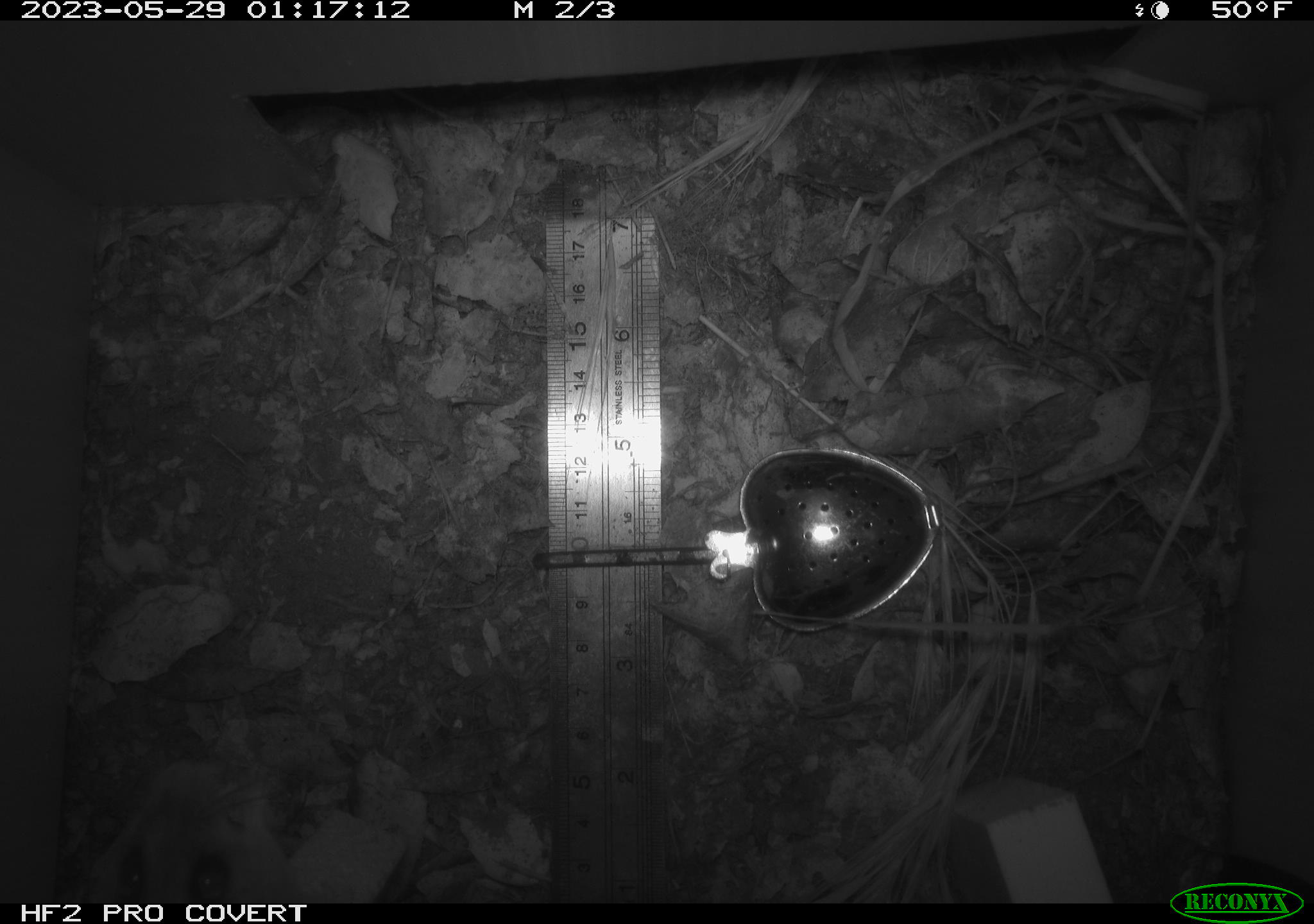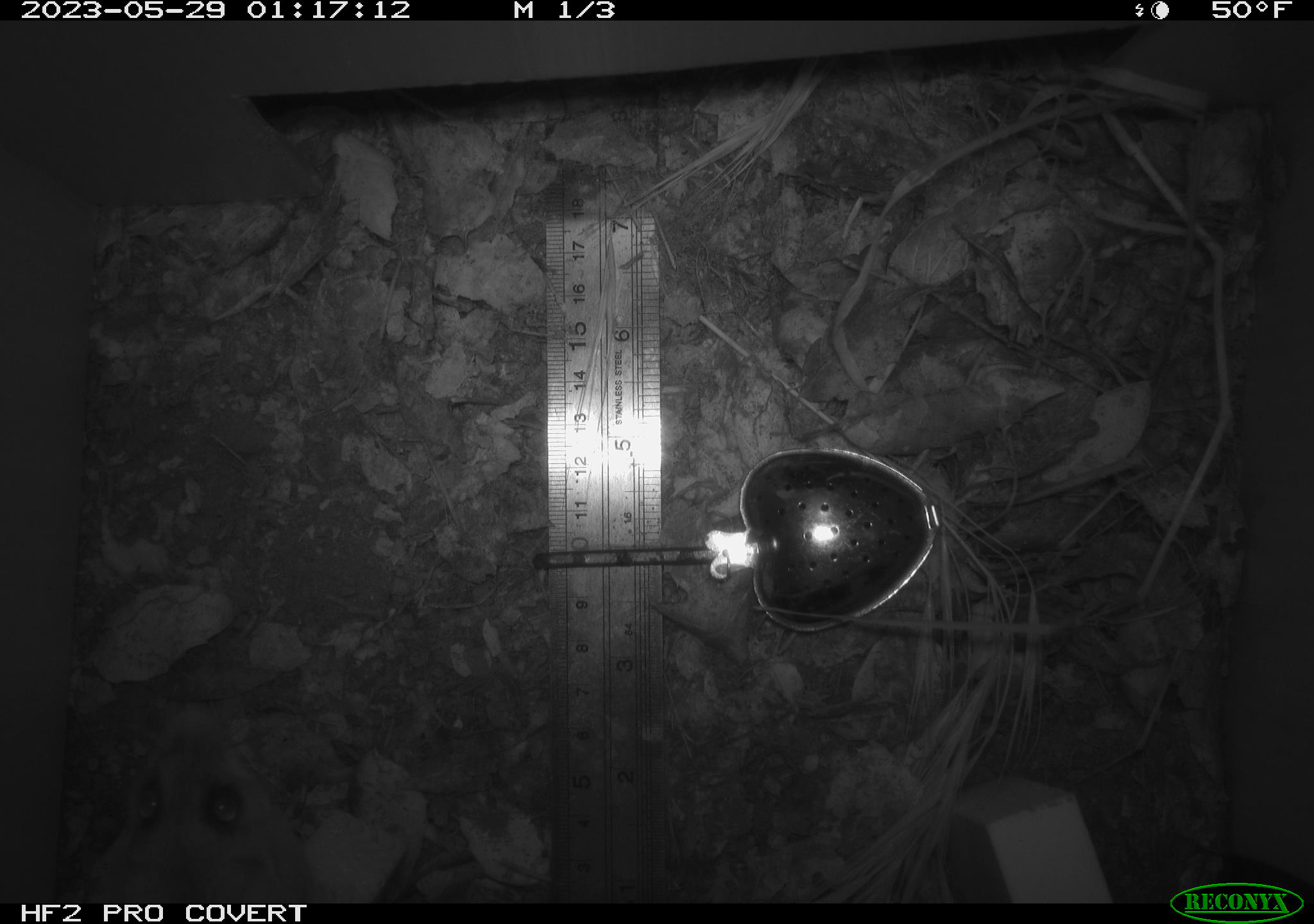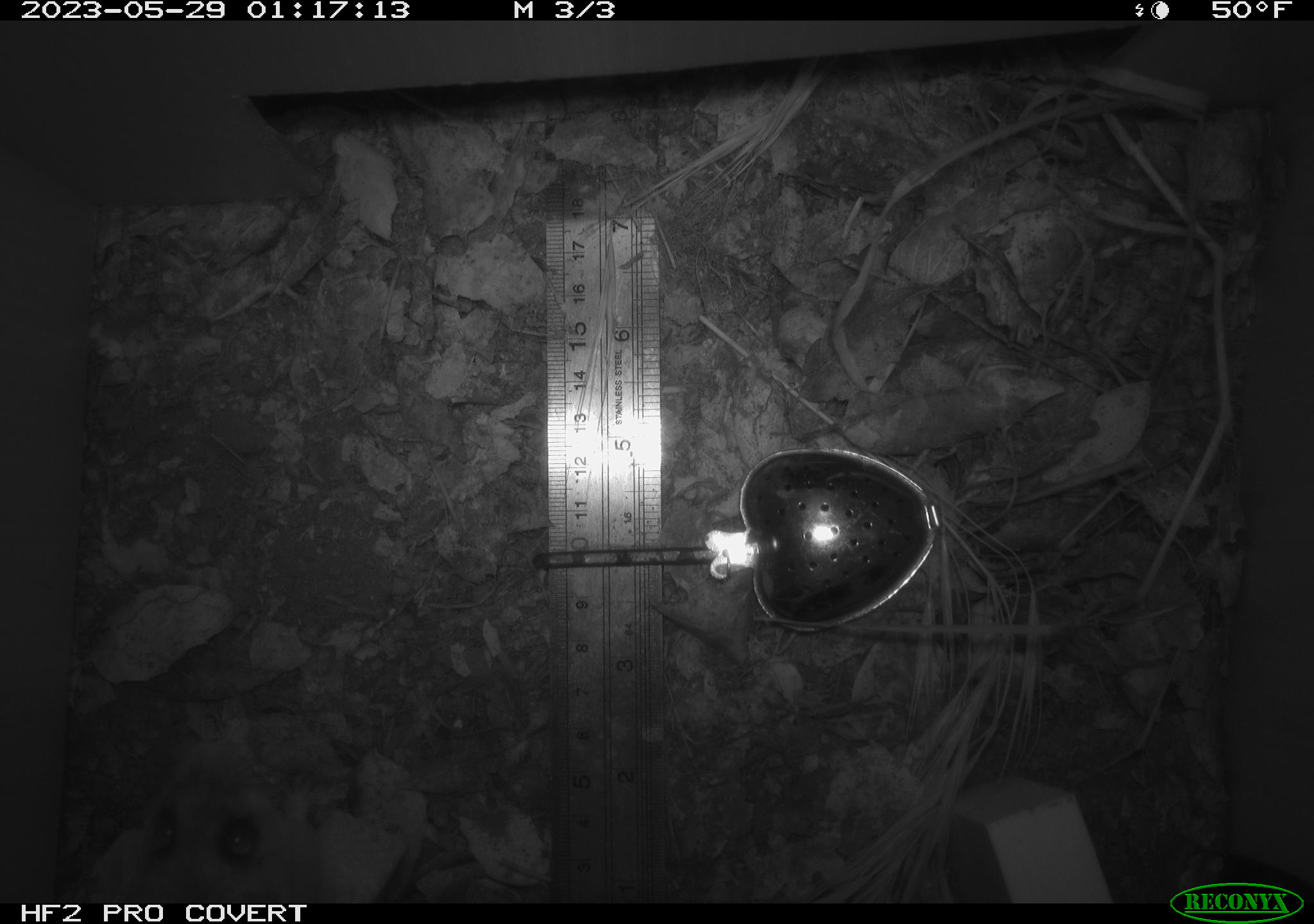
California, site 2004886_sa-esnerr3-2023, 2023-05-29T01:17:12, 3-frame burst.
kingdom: Animalia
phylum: Chordata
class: Mammalia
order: Rodentia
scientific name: Rodentia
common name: mouse species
Mouse species (Rodentia).